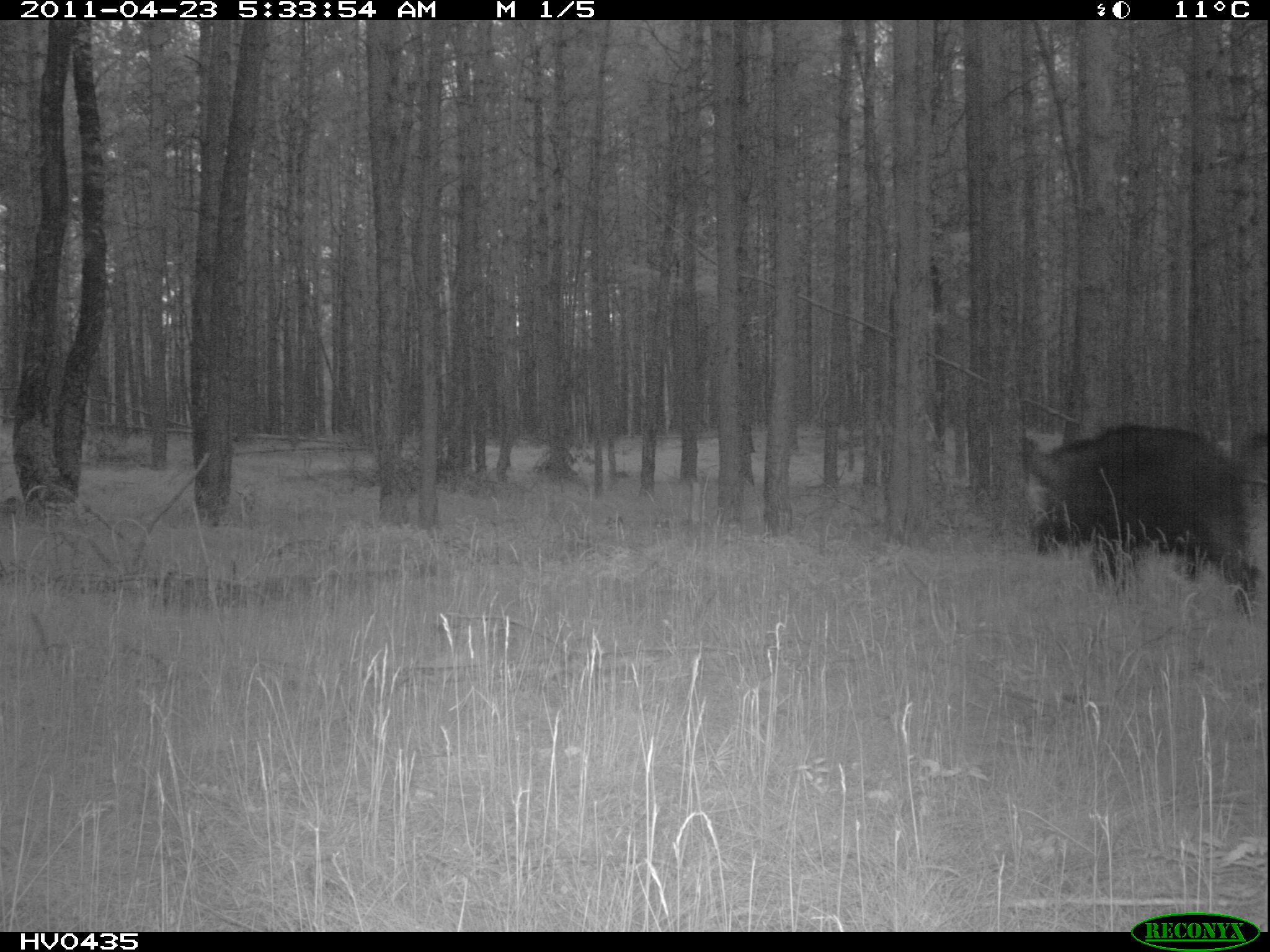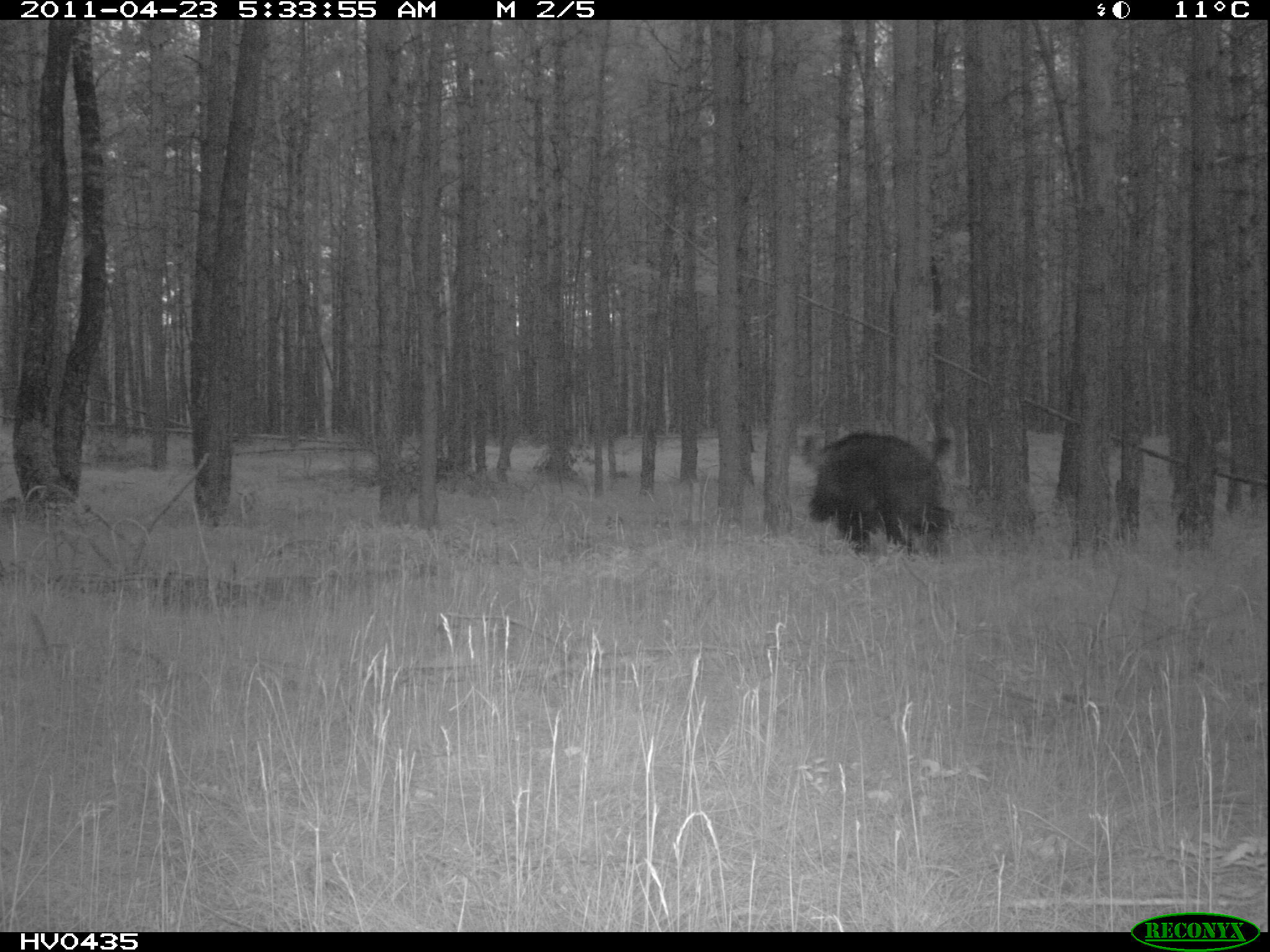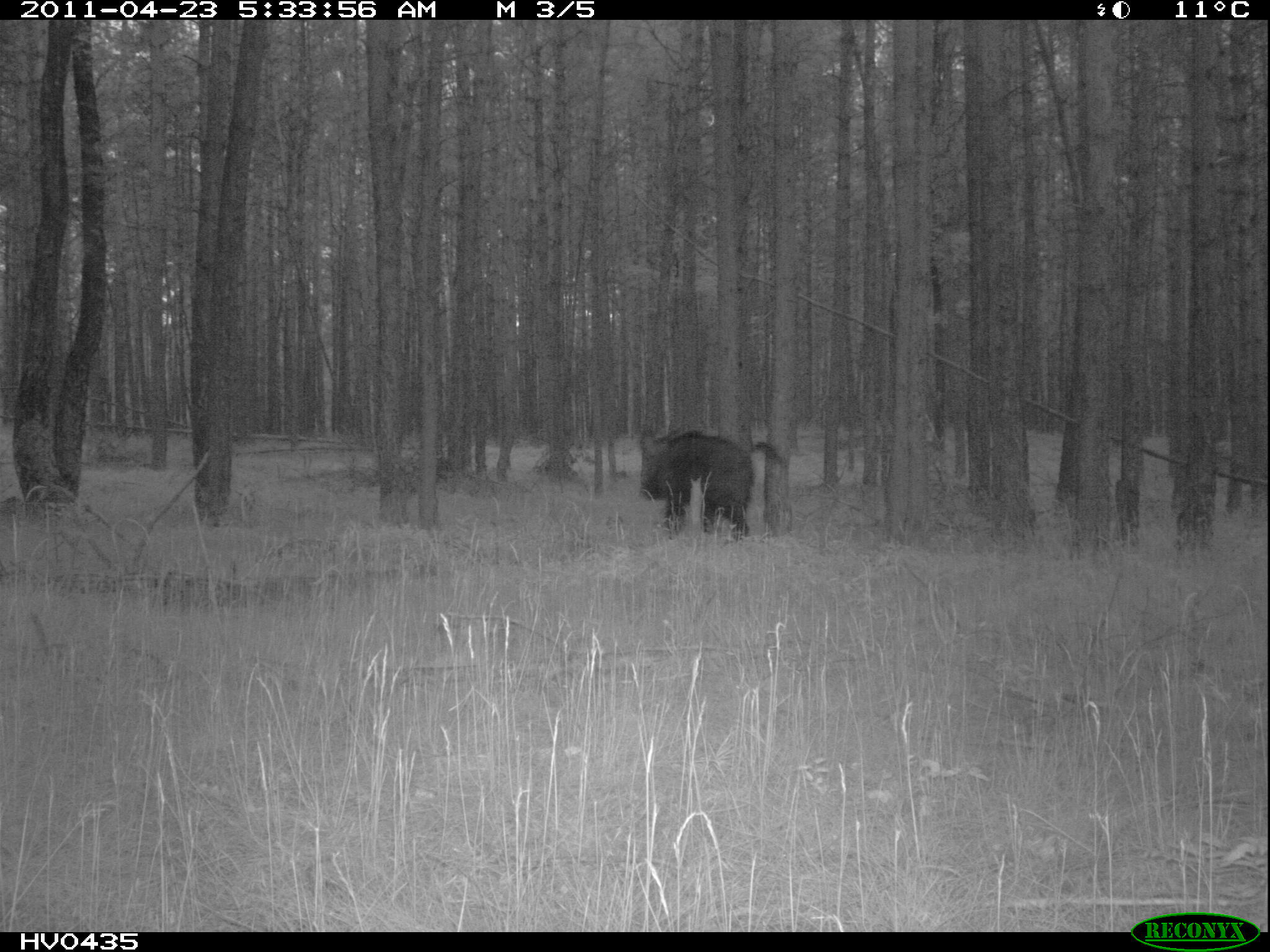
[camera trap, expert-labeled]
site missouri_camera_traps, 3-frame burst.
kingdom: Animalia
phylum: Chordata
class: Mammalia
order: Artiodactyla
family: Suidae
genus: Sus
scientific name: Sus scrofa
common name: wild boar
Wild boar (Sus scrofa). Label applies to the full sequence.